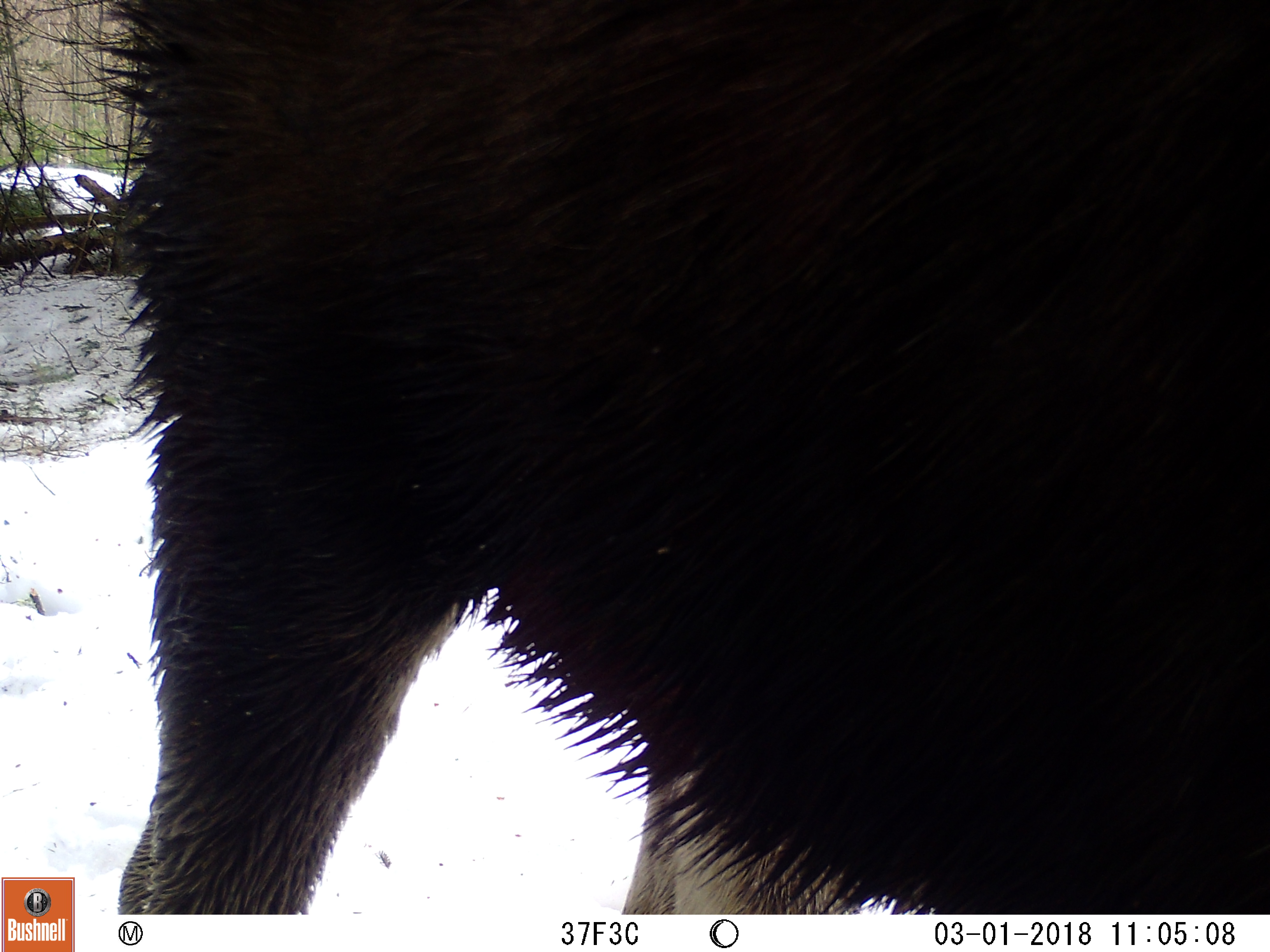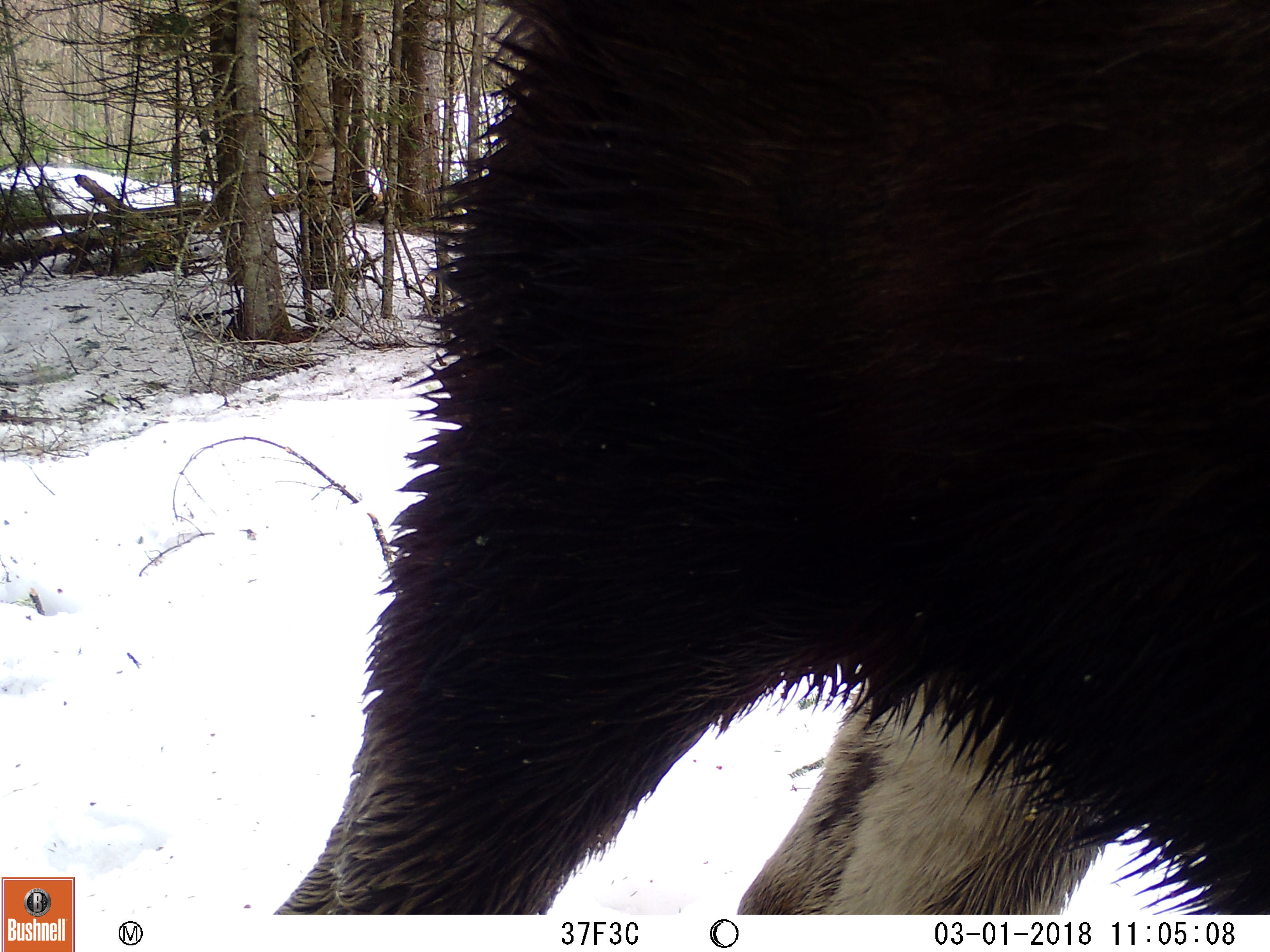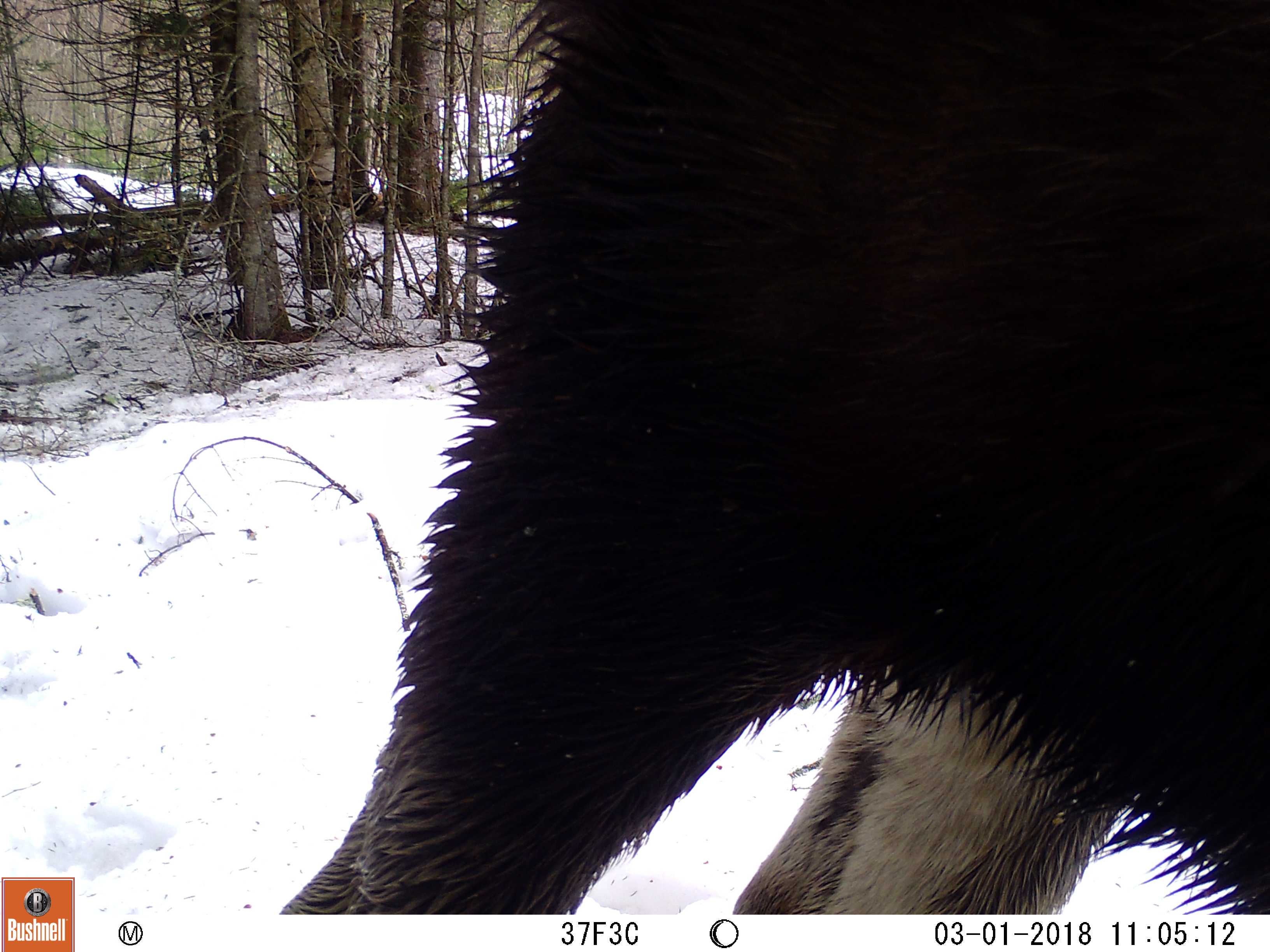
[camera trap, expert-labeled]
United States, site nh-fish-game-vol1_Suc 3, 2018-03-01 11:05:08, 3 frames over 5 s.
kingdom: Animalia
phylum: Chordata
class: Mammalia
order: Artiodactyla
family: Cervidae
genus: Alces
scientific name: Alces alces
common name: moose